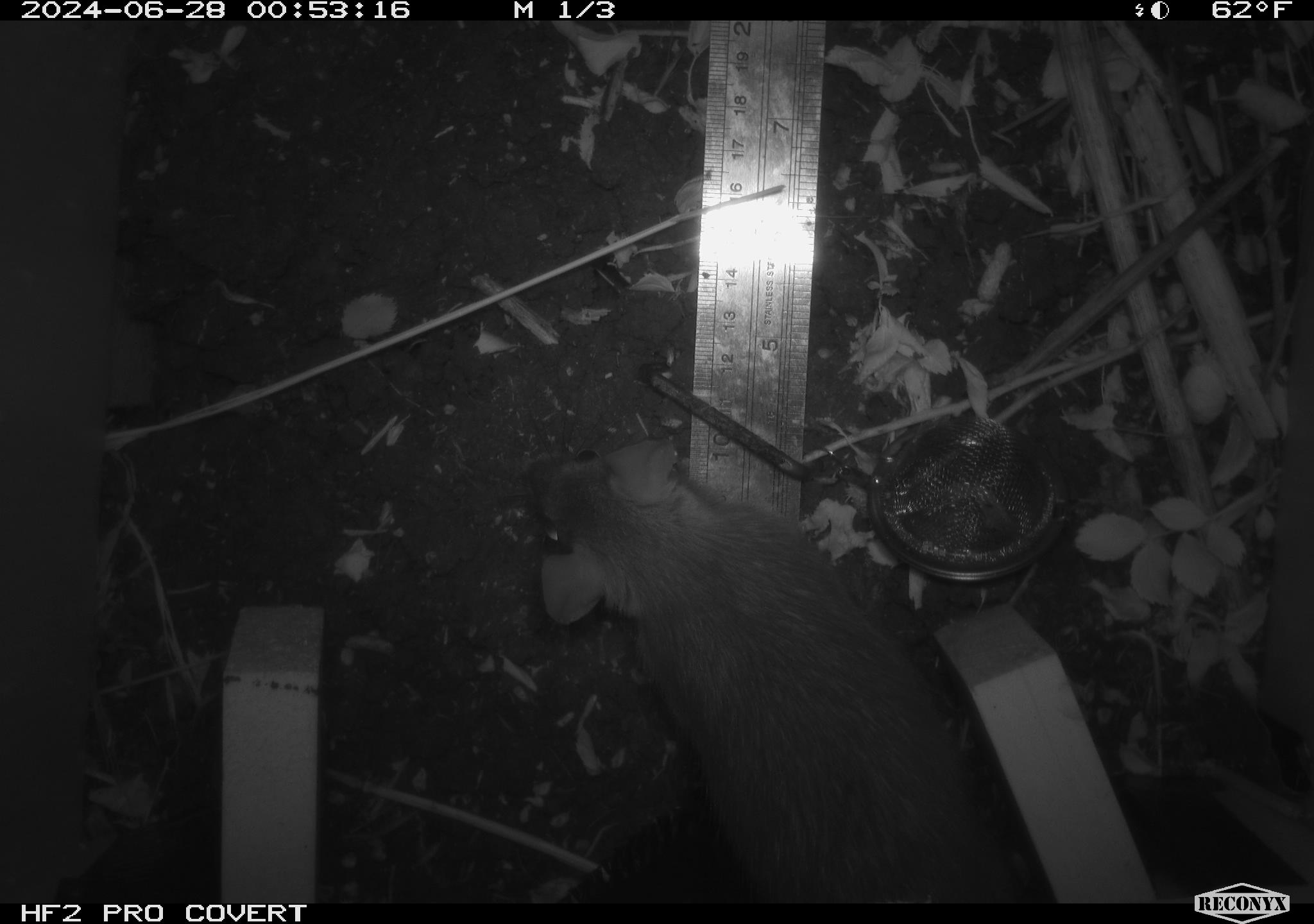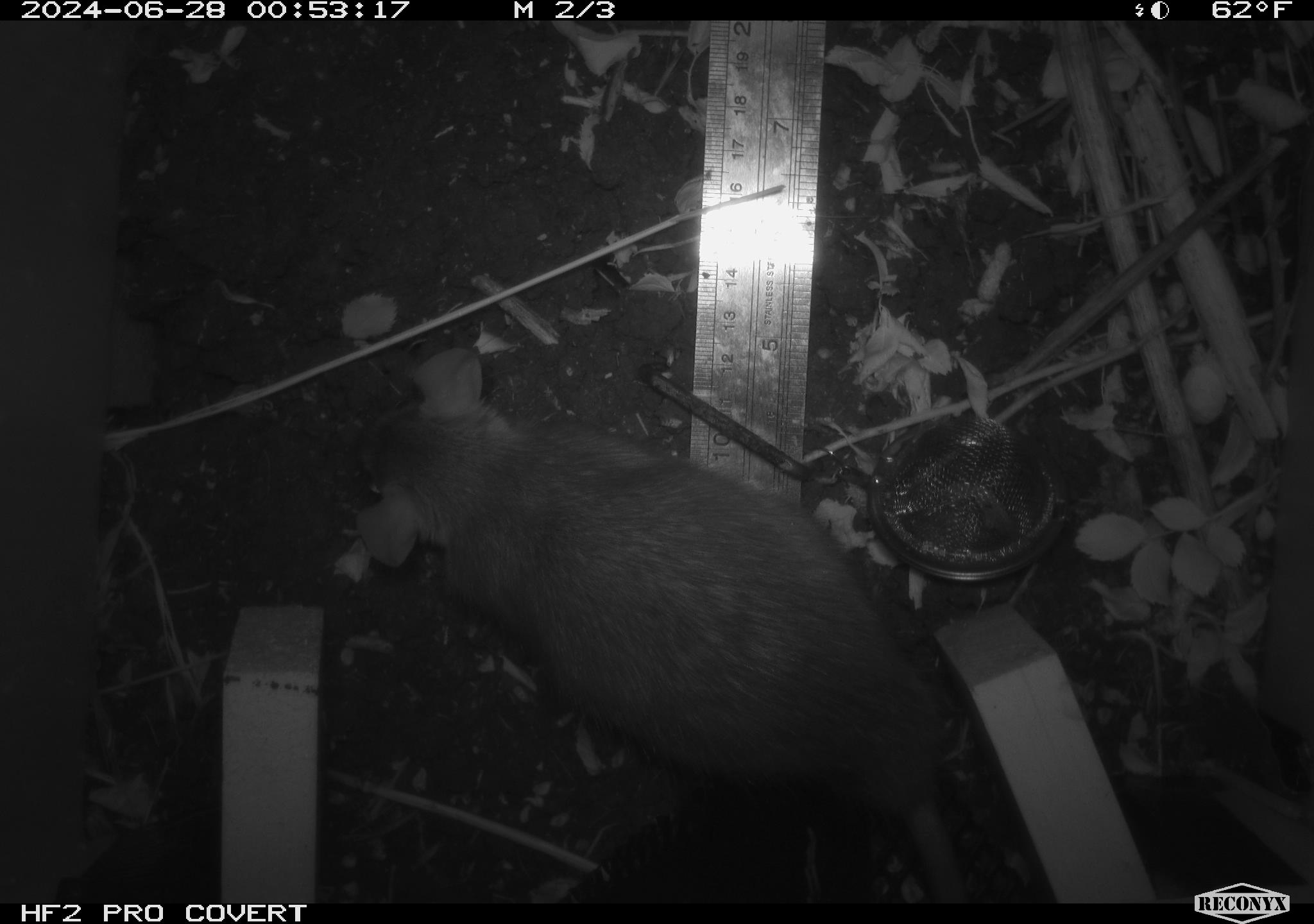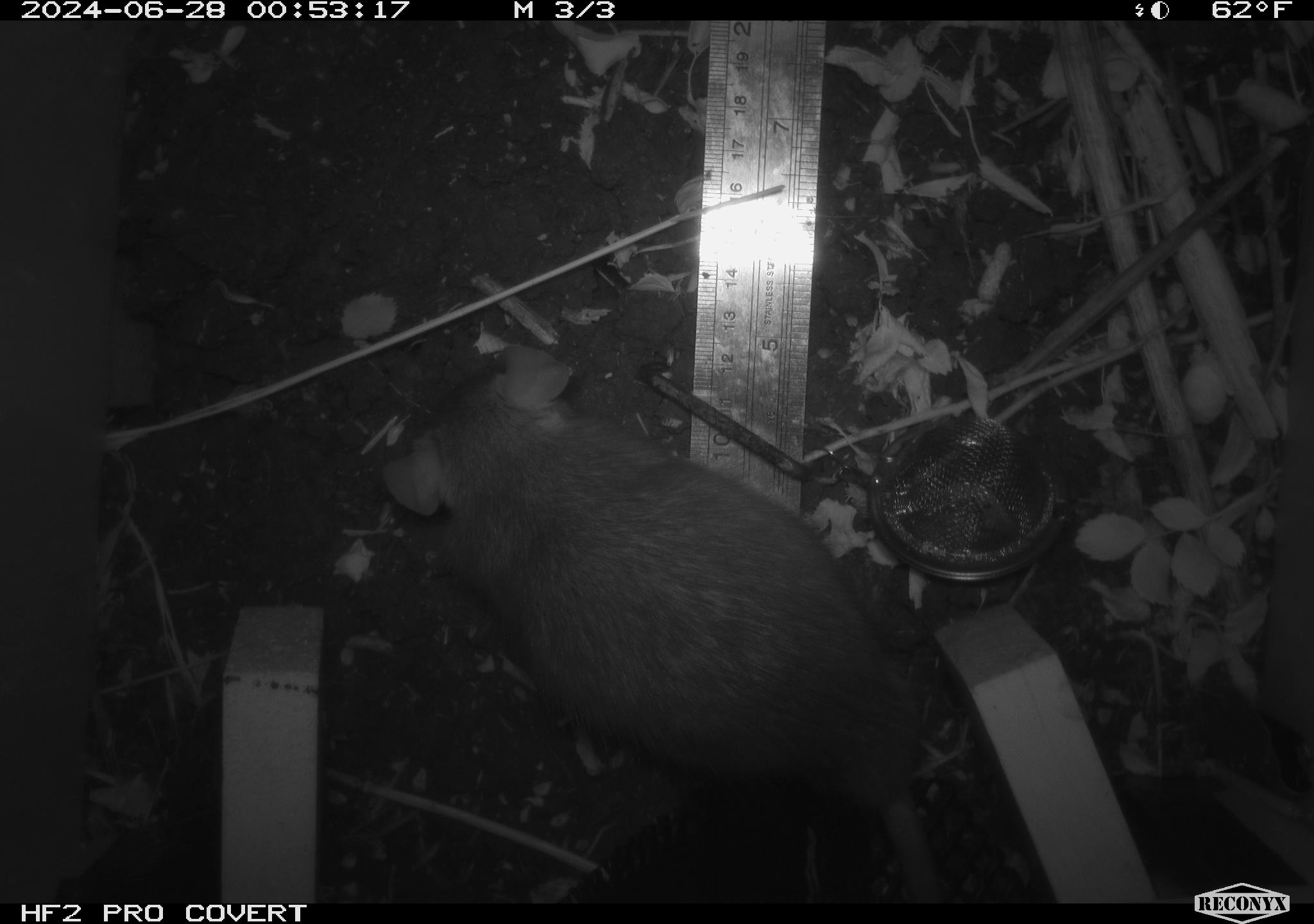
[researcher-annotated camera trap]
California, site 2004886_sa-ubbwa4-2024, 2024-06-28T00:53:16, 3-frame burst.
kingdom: Animalia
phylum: Chordata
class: Mammalia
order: Rodentia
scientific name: Rodentia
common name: woodrat or rat or mouse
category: woodrat or rat or mouse species